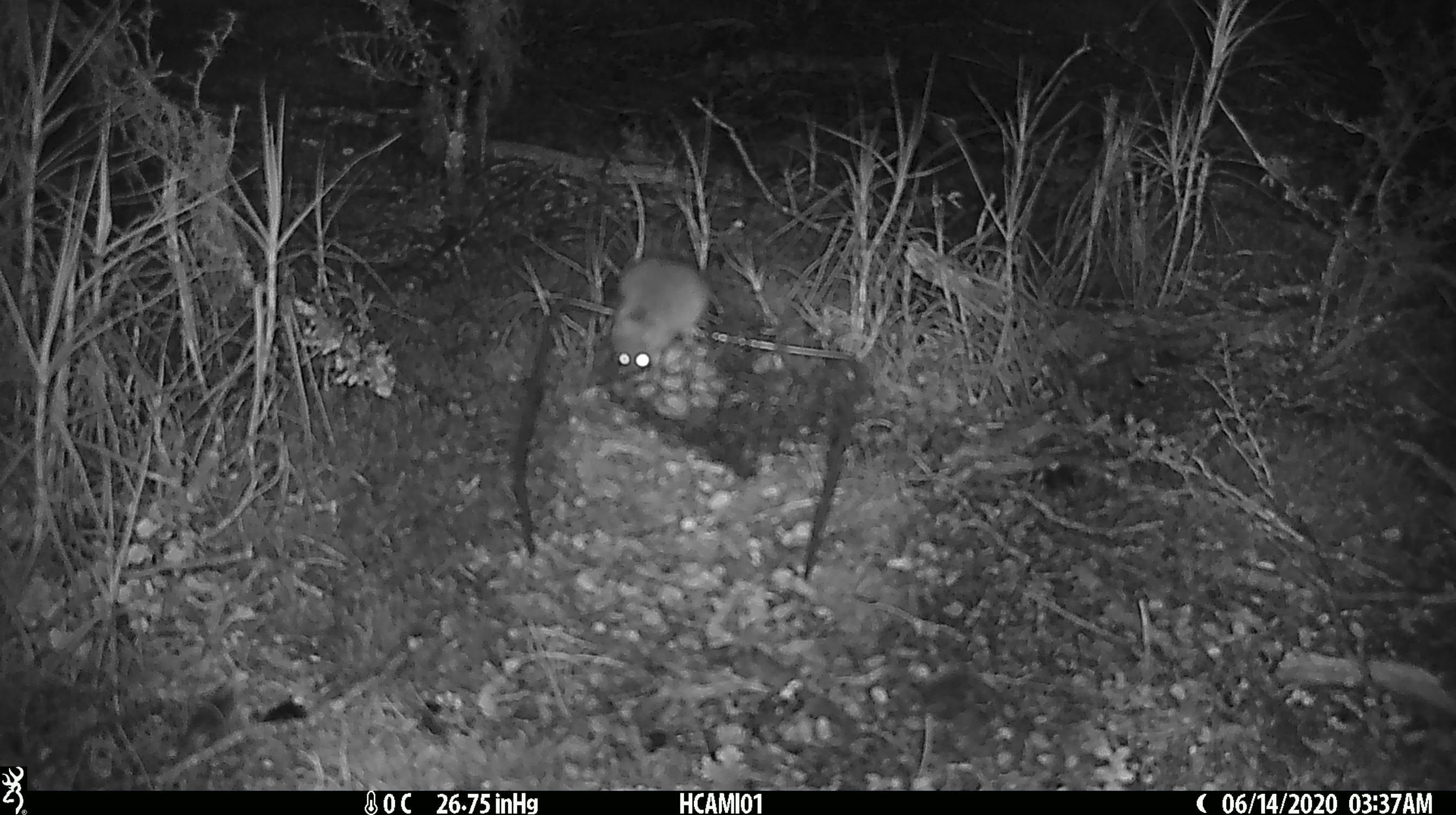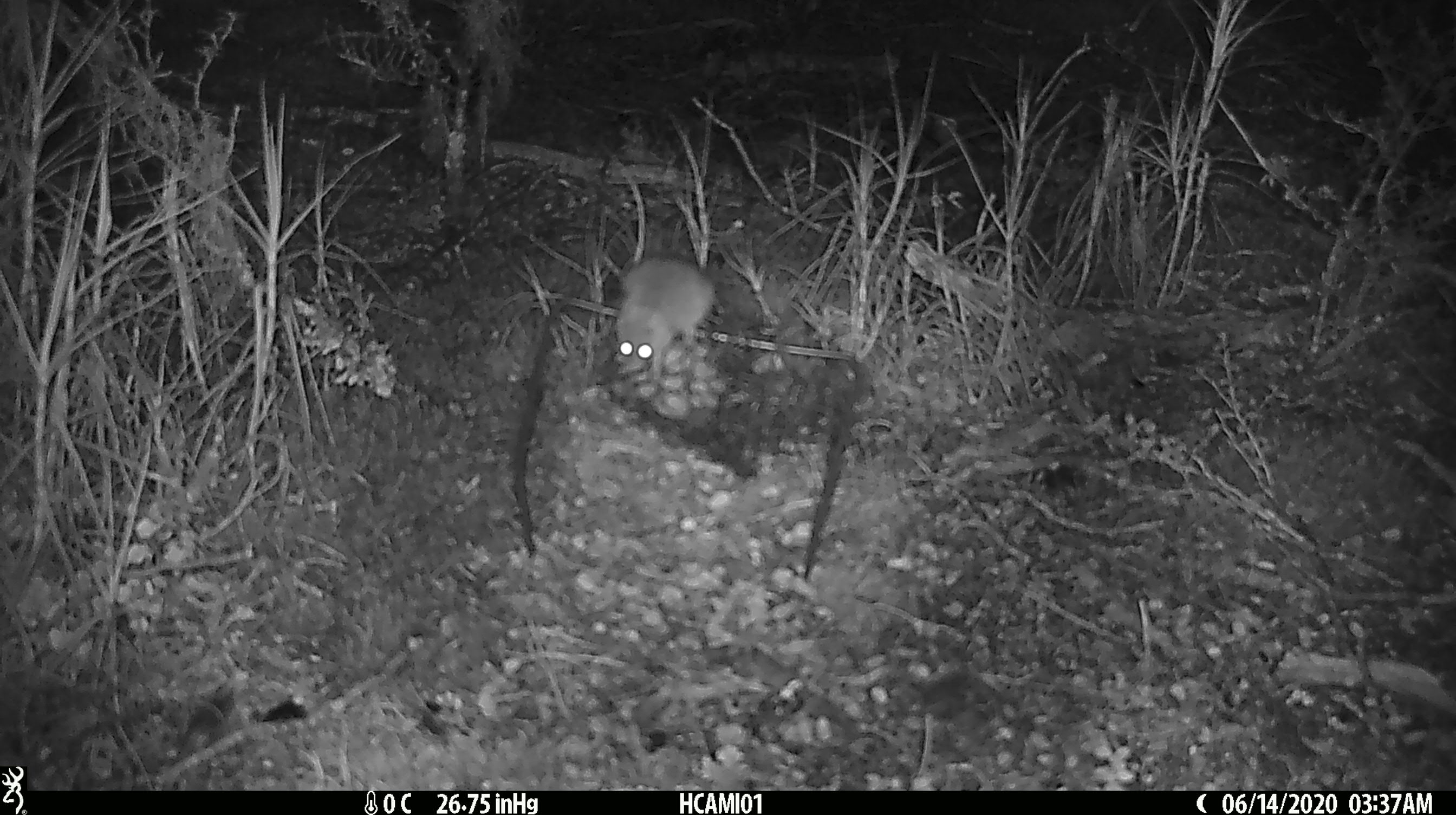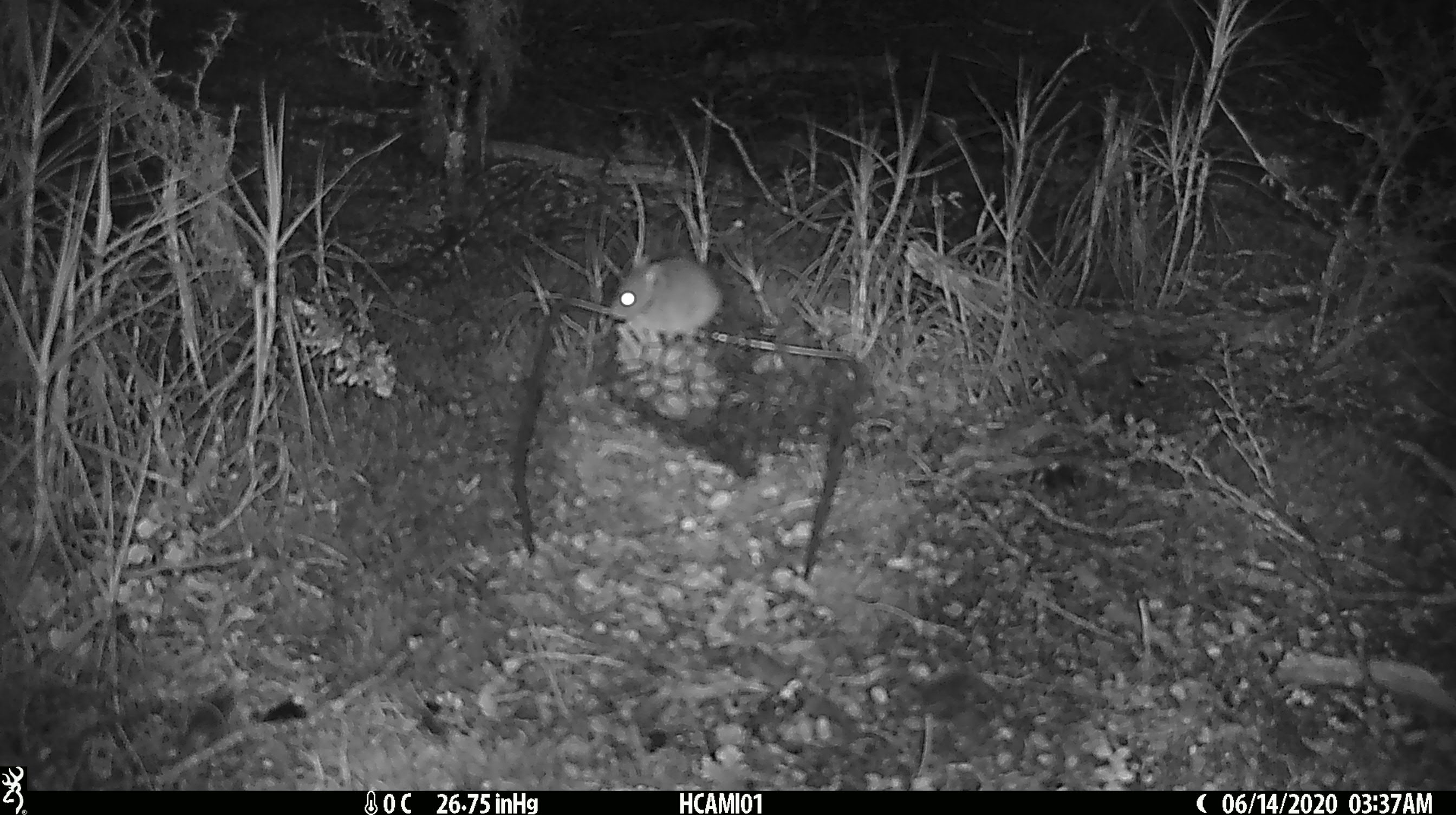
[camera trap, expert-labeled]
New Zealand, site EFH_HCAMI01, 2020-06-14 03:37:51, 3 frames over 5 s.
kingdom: Animalia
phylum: Chordata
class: Mammalia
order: Rodentia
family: Muridae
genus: Mus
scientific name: Mus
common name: mouse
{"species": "mouse (Mus)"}